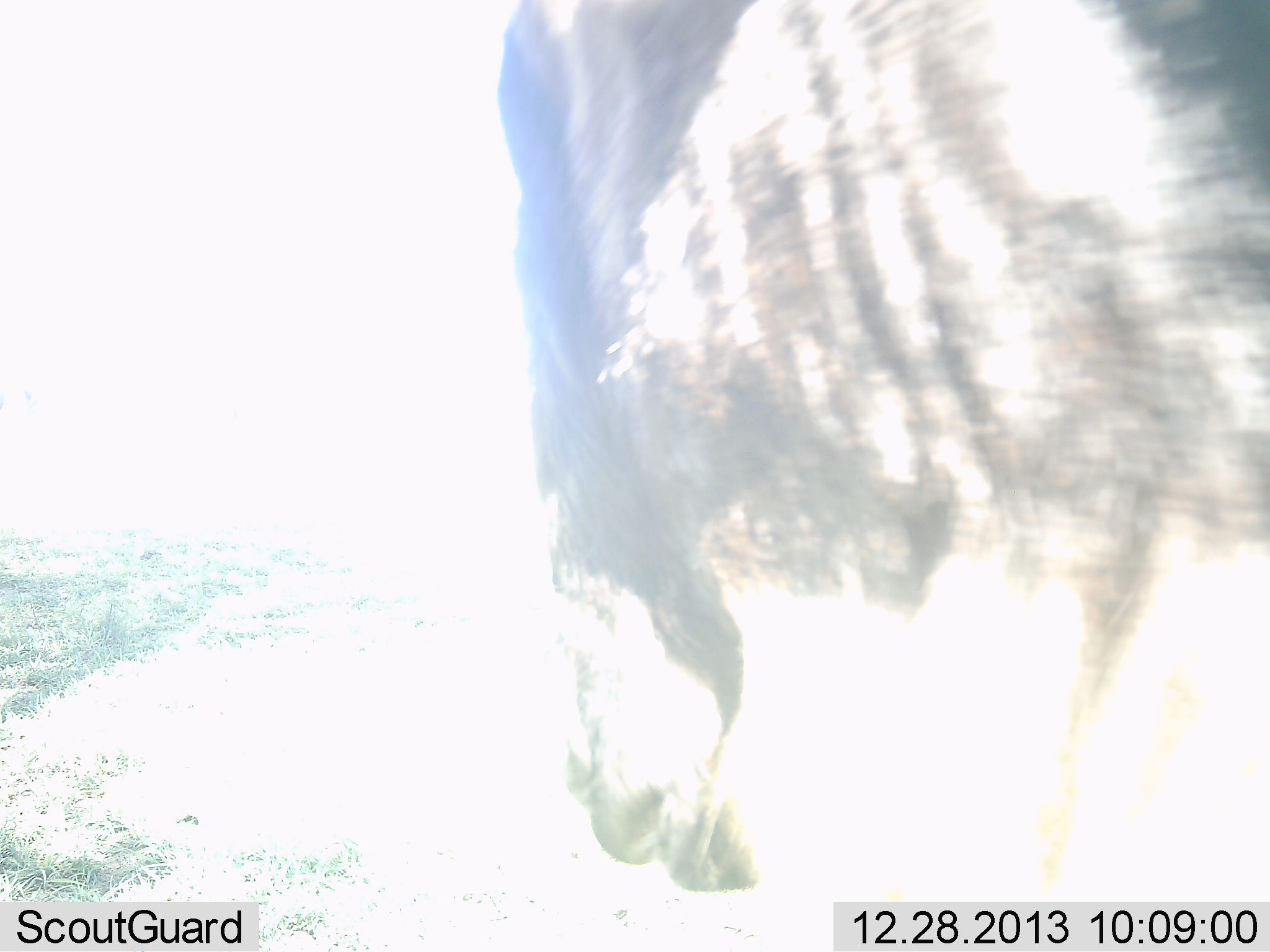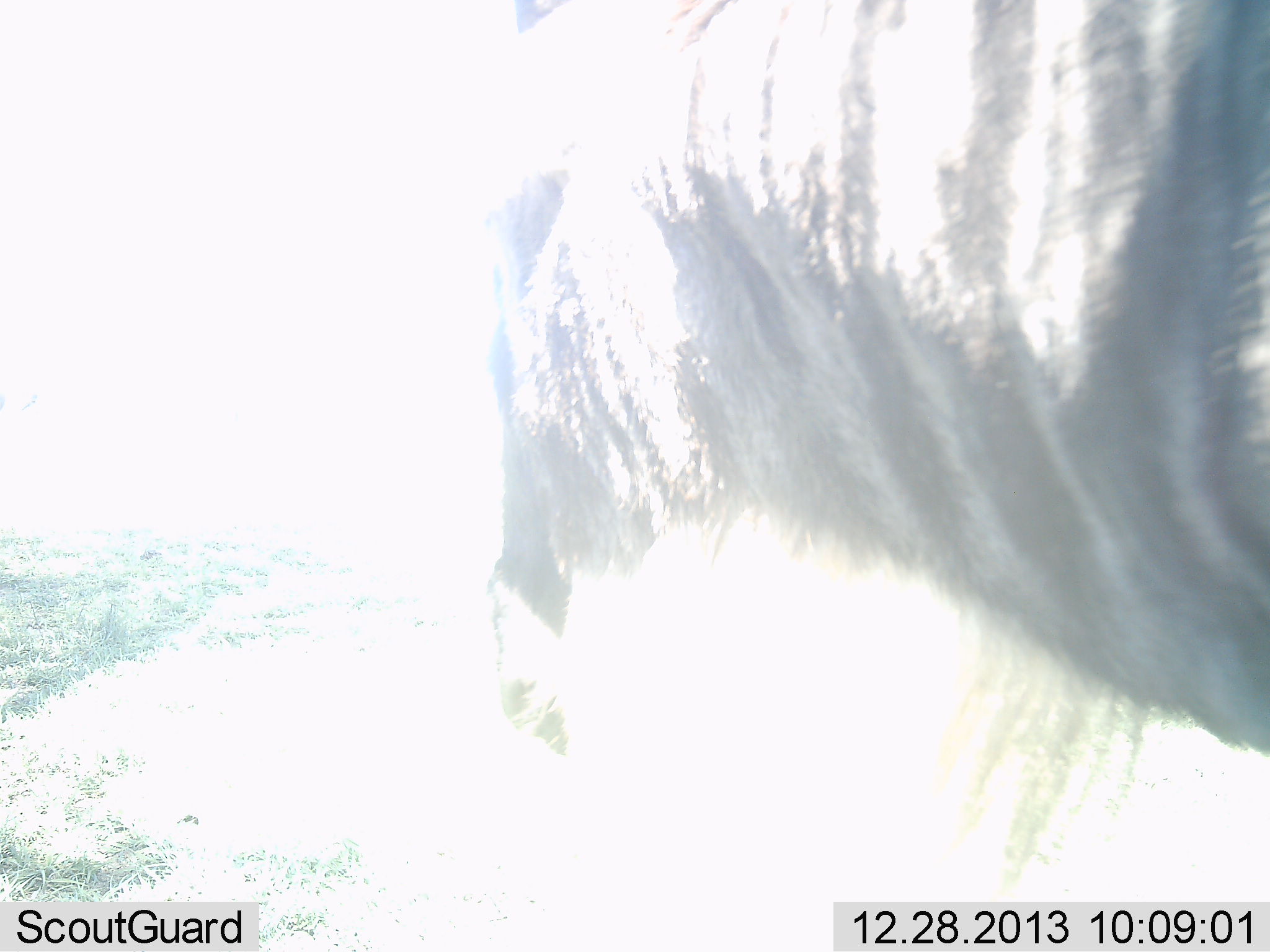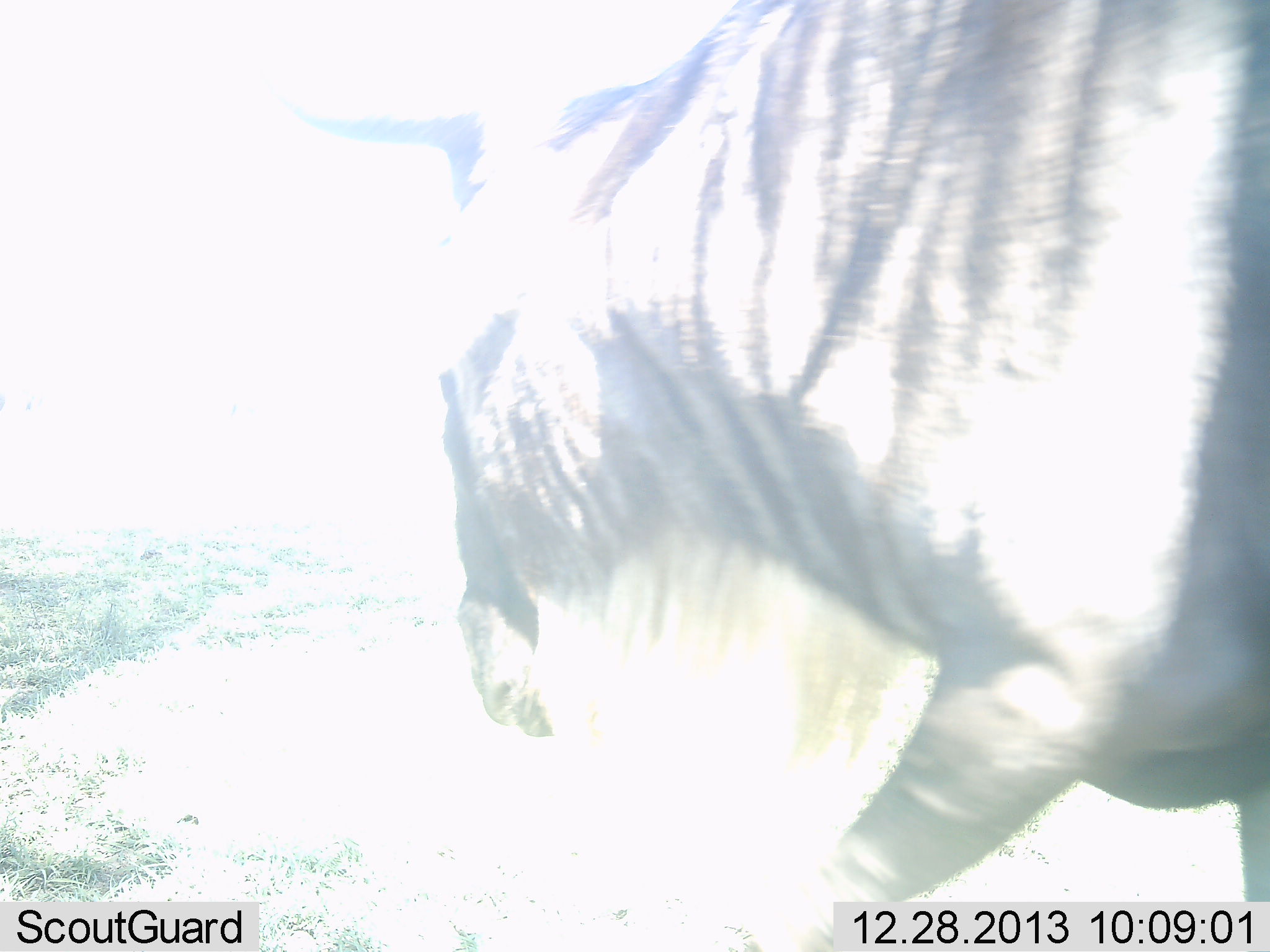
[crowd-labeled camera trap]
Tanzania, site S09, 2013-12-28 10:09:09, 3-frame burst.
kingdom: Animalia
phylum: Chordata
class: Mammalia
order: Artiodactyla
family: Bovidae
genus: Connochaetes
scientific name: Connochaetes taurinus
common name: blue wildebeest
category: wildebeest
Wildebeest (blue wildebeest) (Connochaetes taurinus), count 1. Behavior (volunteer vote fractions): standing 40%, resting 0%, moving 60%, interacting 0%. Young present (vote fraction): 0%. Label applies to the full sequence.